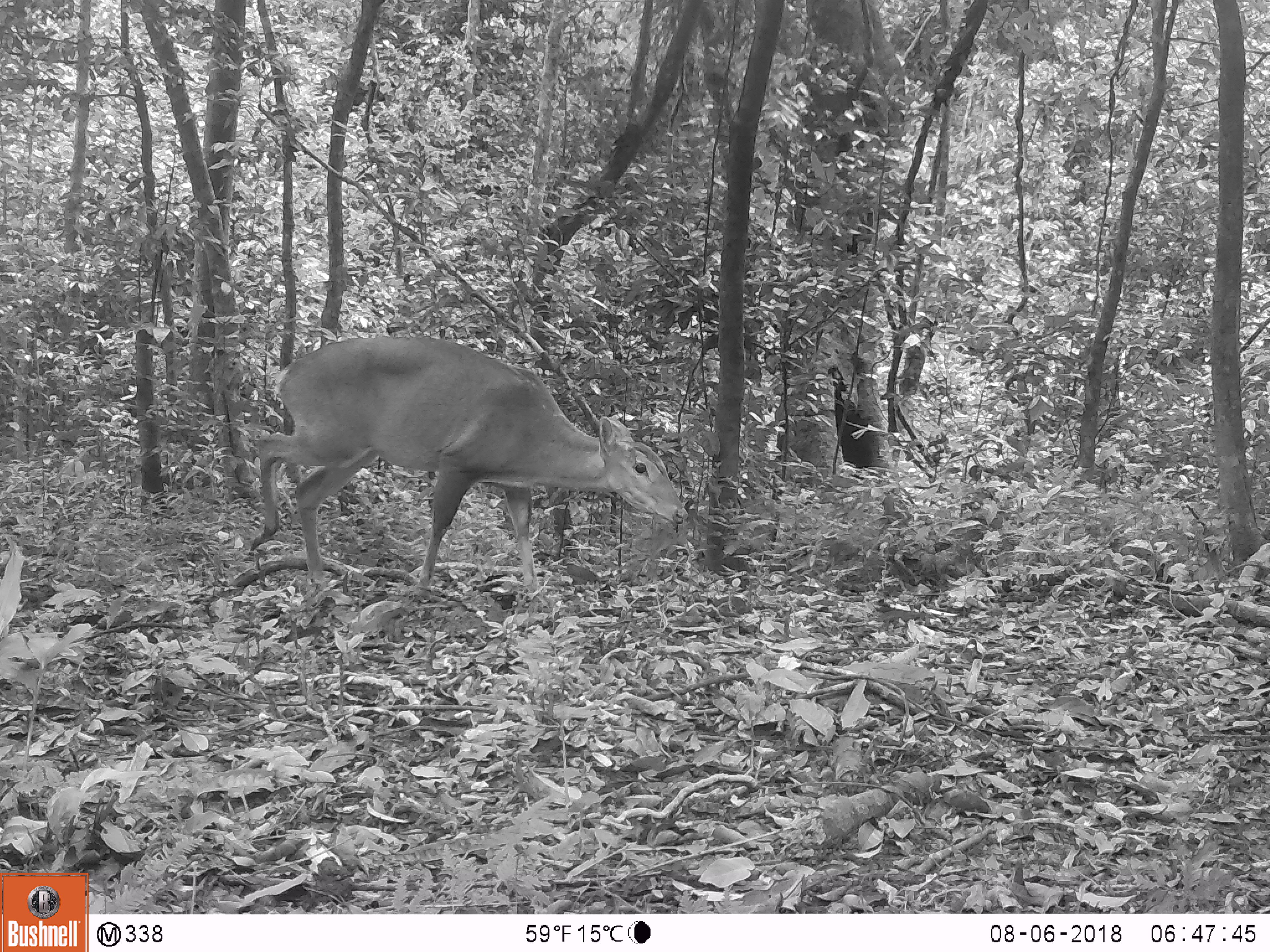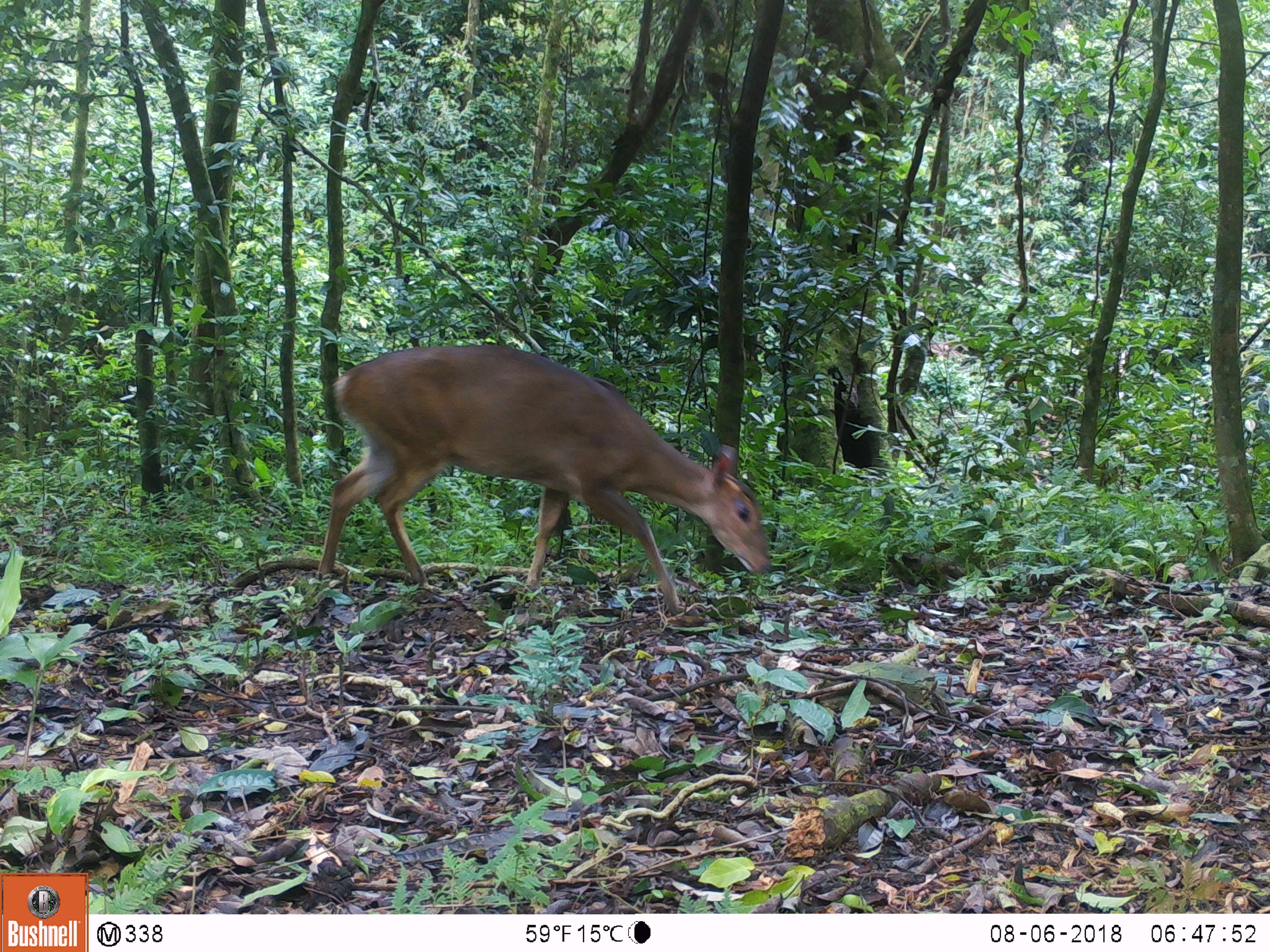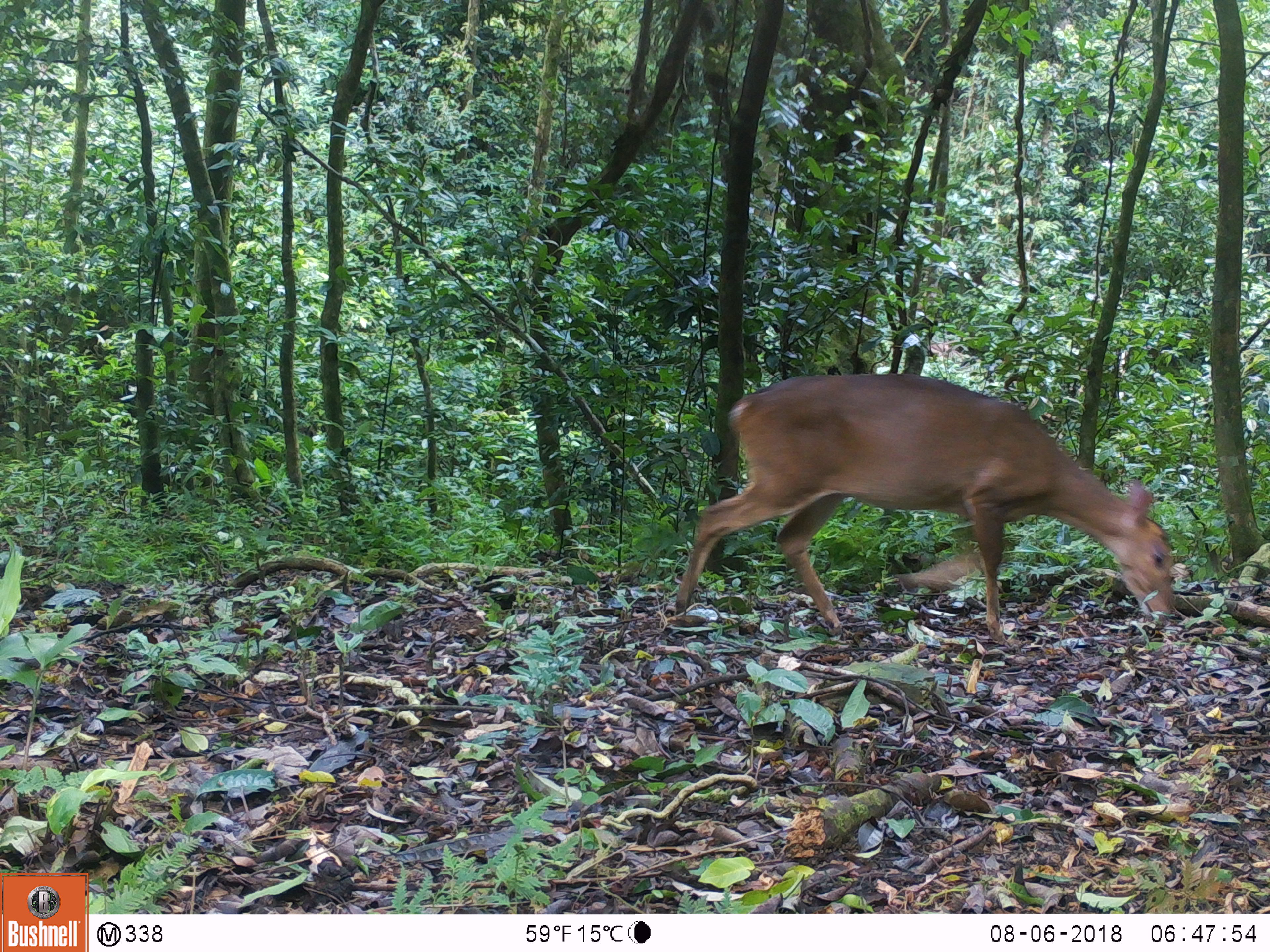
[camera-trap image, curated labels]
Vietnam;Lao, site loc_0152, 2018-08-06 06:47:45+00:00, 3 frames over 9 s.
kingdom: Animalia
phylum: Chordata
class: Mammalia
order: Artiodactyla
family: Cervidae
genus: Muntiacus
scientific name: Muntiacus vuquangensis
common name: large-antlered muntjac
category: large antlered muntjac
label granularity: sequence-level